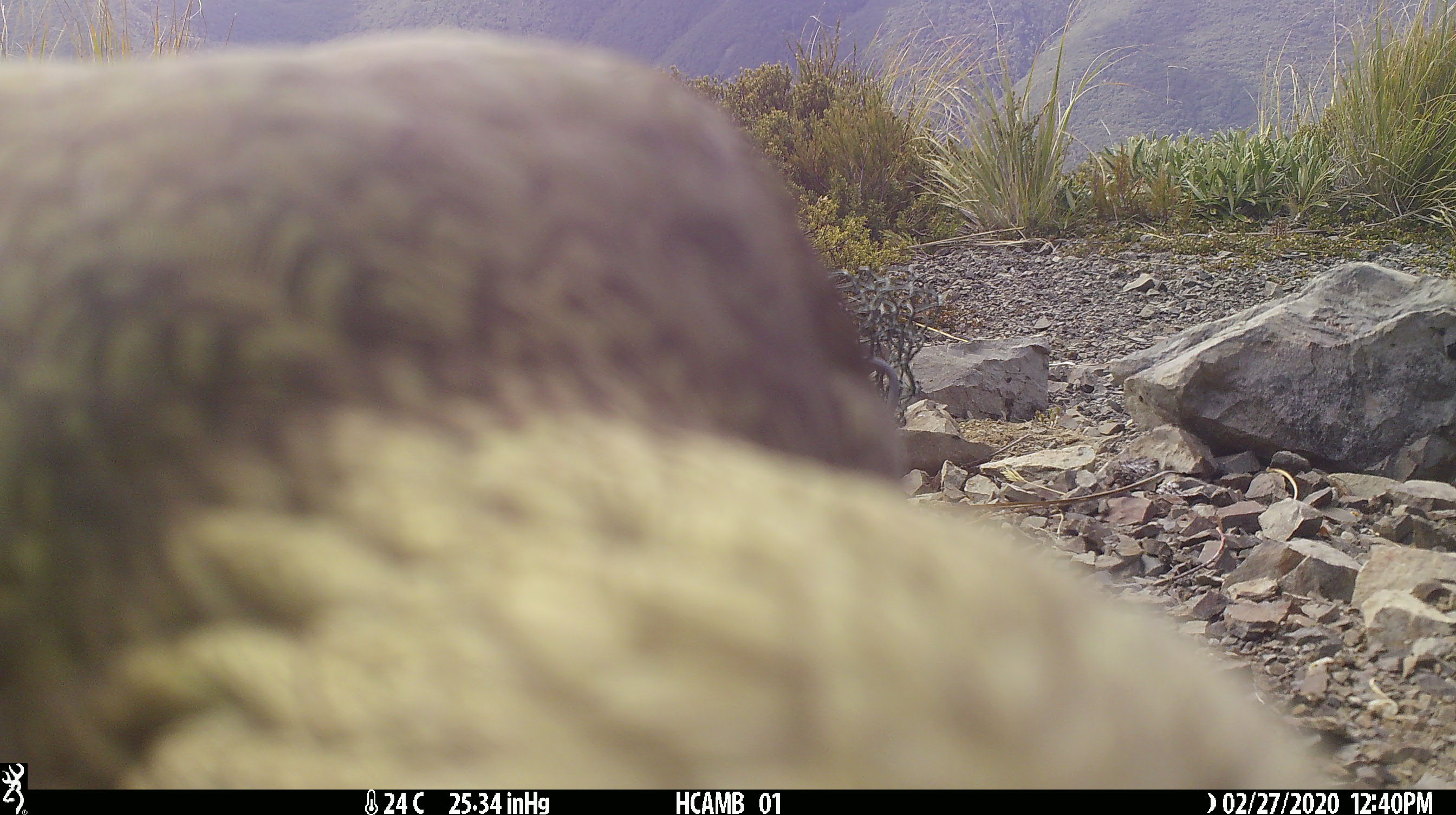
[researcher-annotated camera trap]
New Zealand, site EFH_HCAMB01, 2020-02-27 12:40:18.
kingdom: Animalia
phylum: Chordata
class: Aves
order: Psittaciformes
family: Strigopidae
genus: Nestor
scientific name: Nestor notabilis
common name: kea